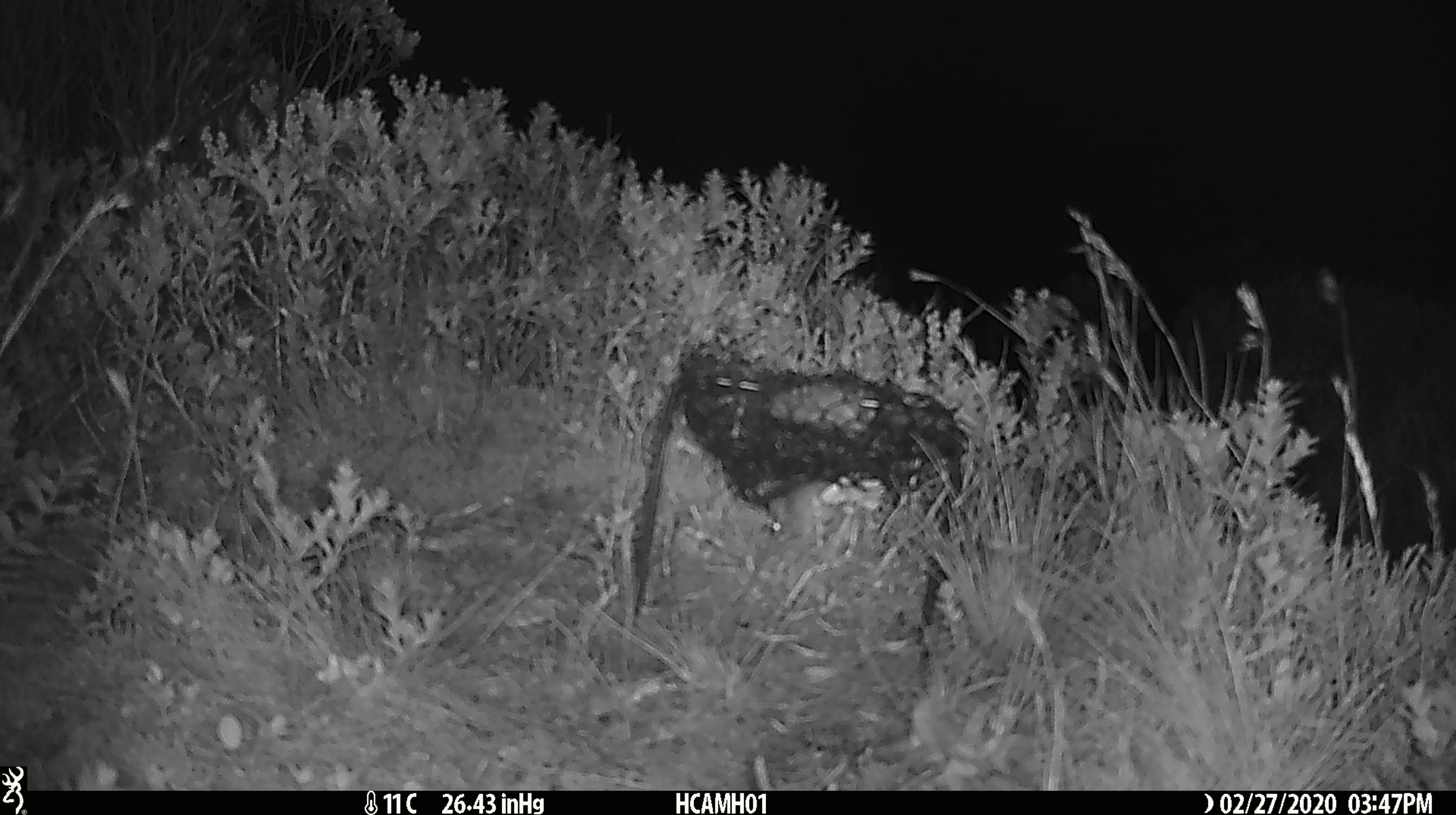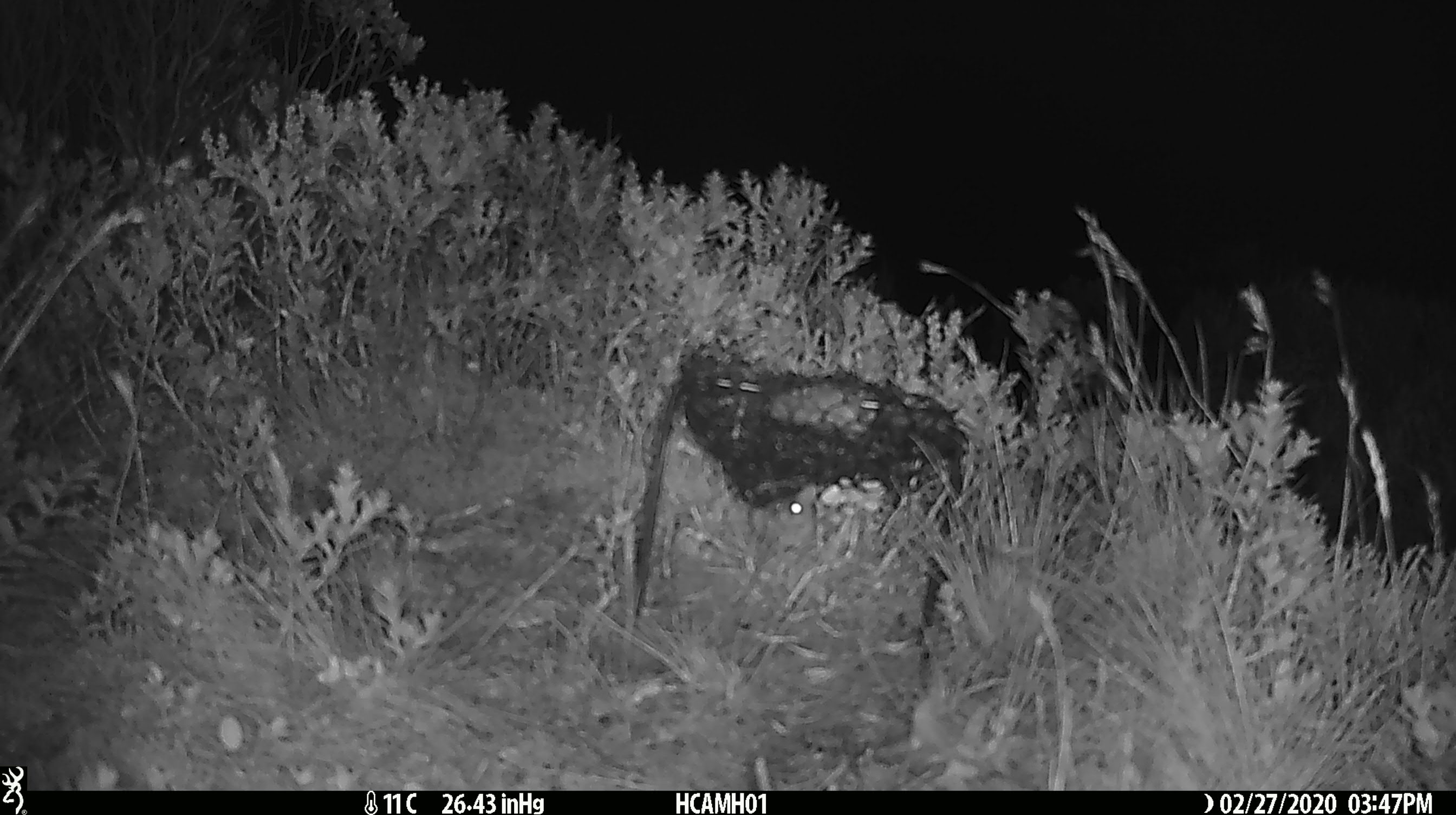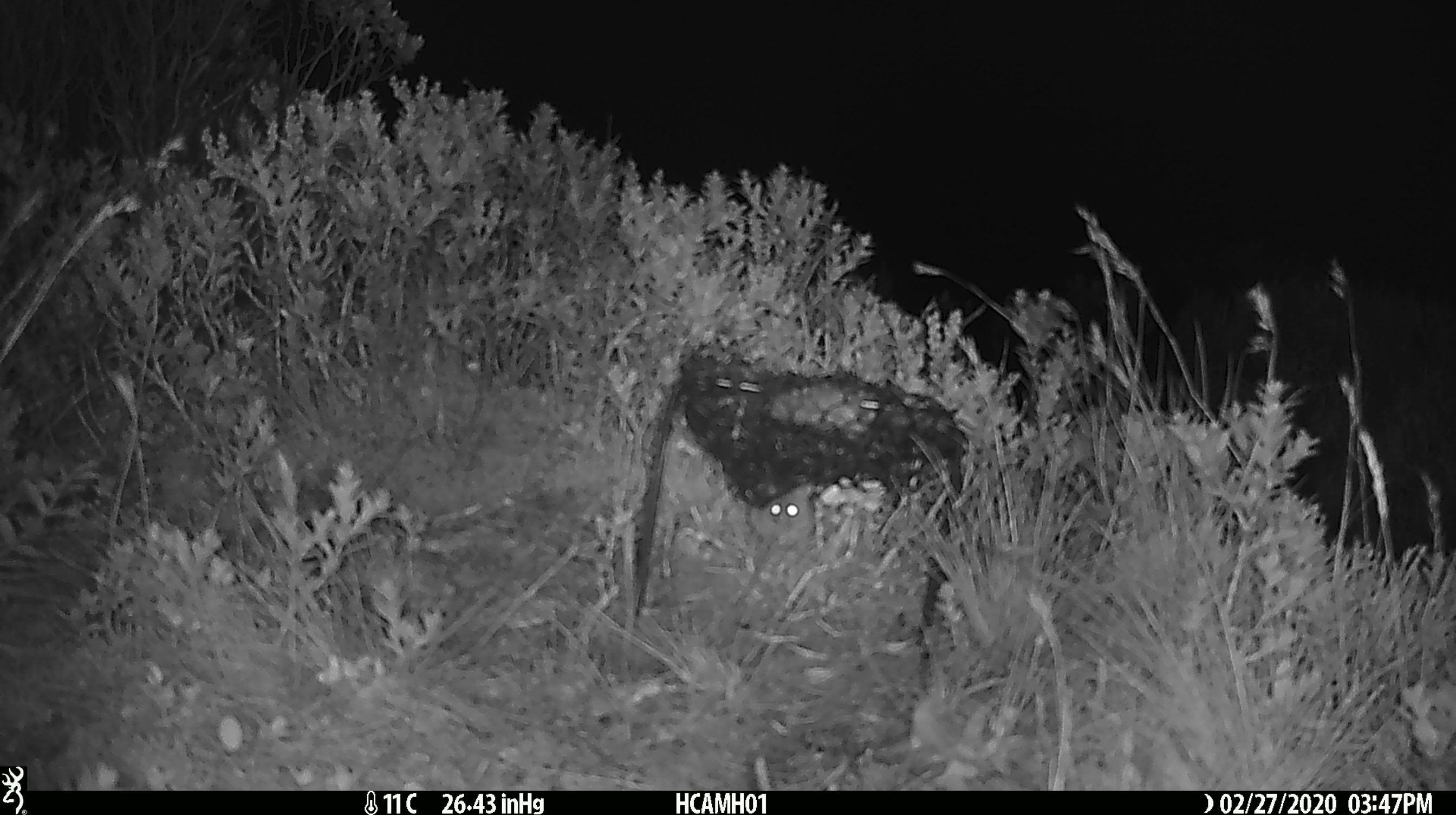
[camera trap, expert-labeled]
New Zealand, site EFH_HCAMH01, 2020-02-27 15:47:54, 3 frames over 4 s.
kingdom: Animalia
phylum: Chordata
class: Mammalia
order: Rodentia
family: Muridae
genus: Mus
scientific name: Mus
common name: mouse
Mouse (Mus).